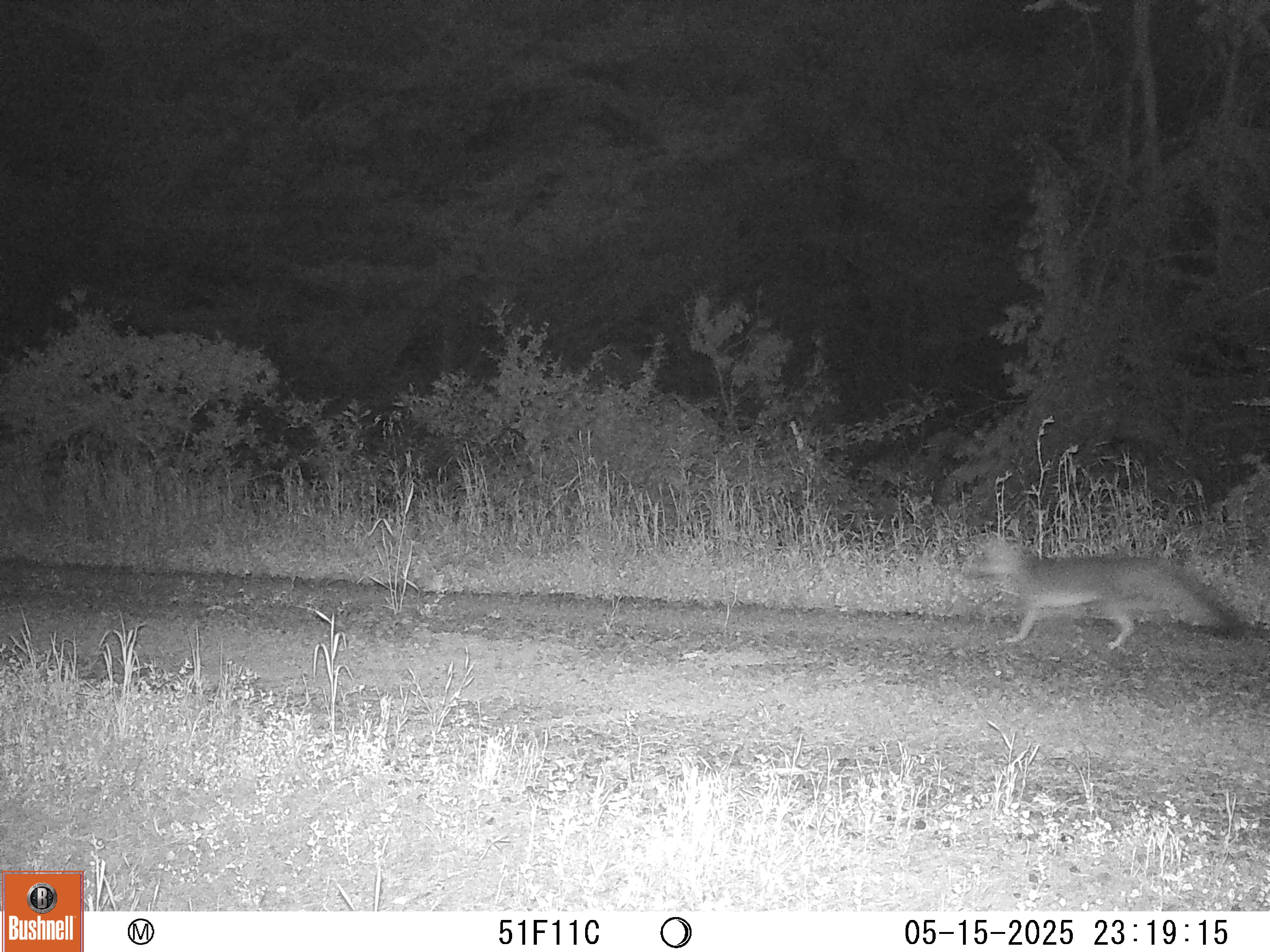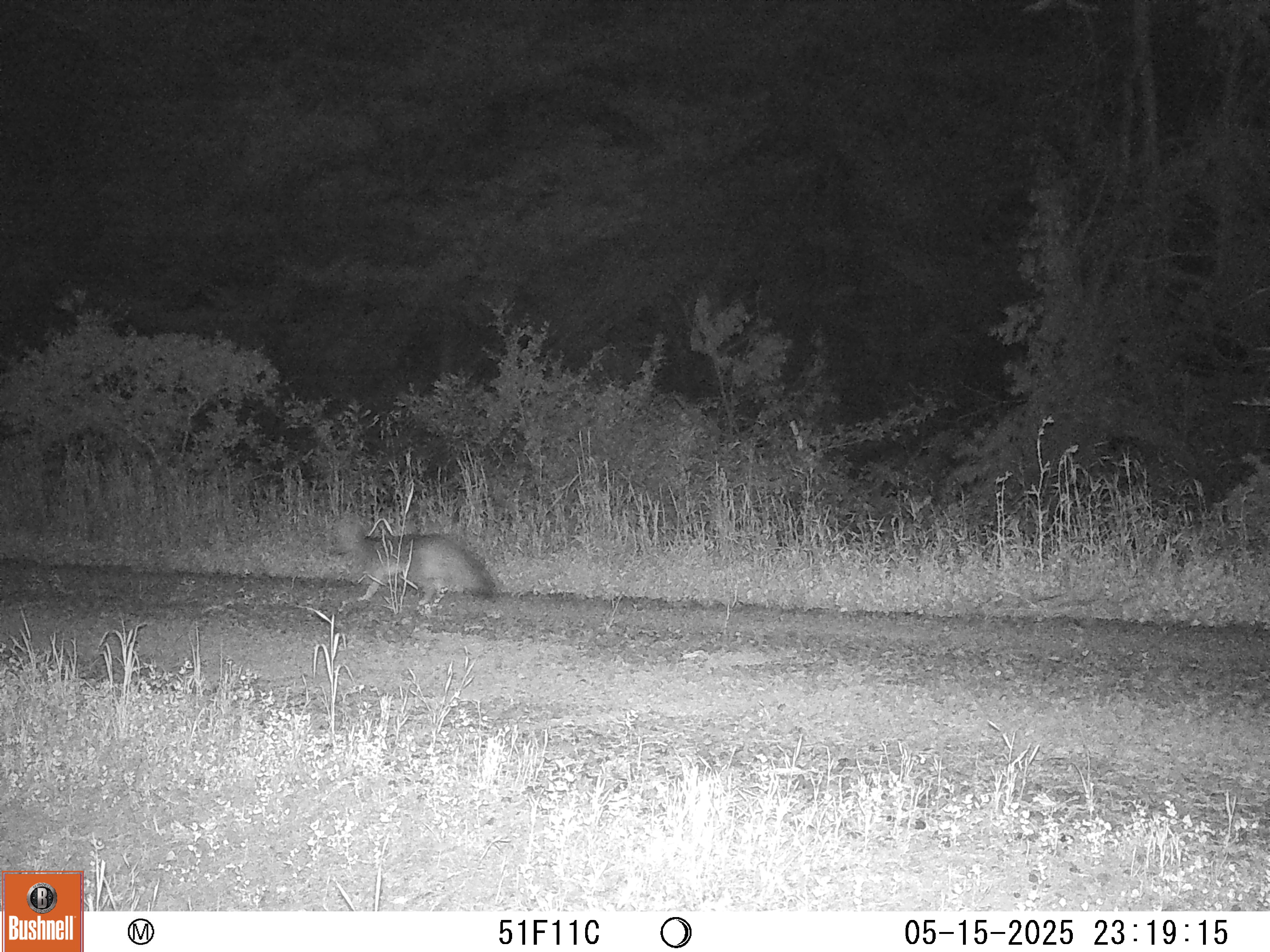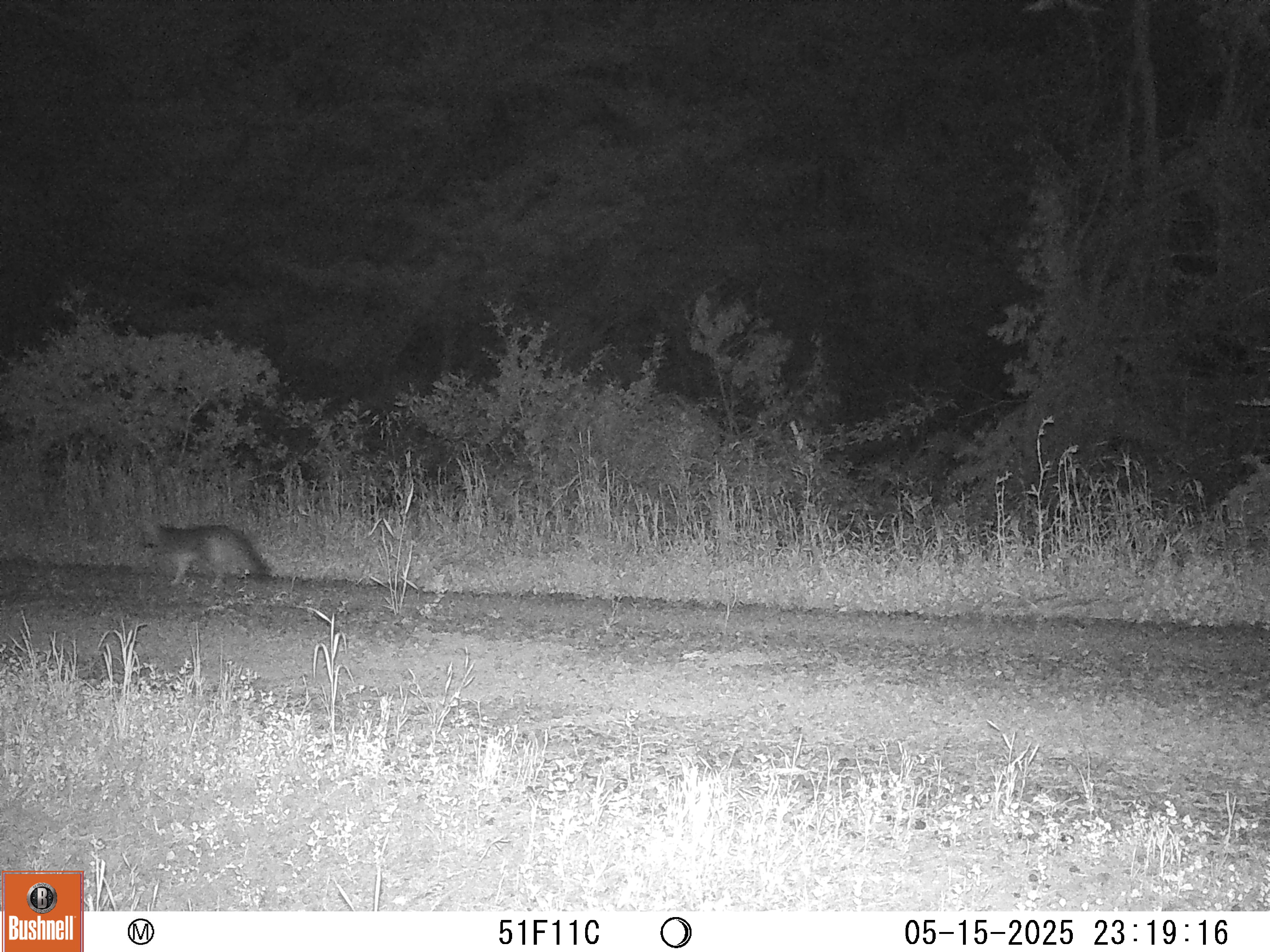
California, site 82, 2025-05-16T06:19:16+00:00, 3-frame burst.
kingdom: Animalia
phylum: Chordata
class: Mammalia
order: Carnivora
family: Canidae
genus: Urocyon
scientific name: Urocyon cinereoargenteus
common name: gray fox